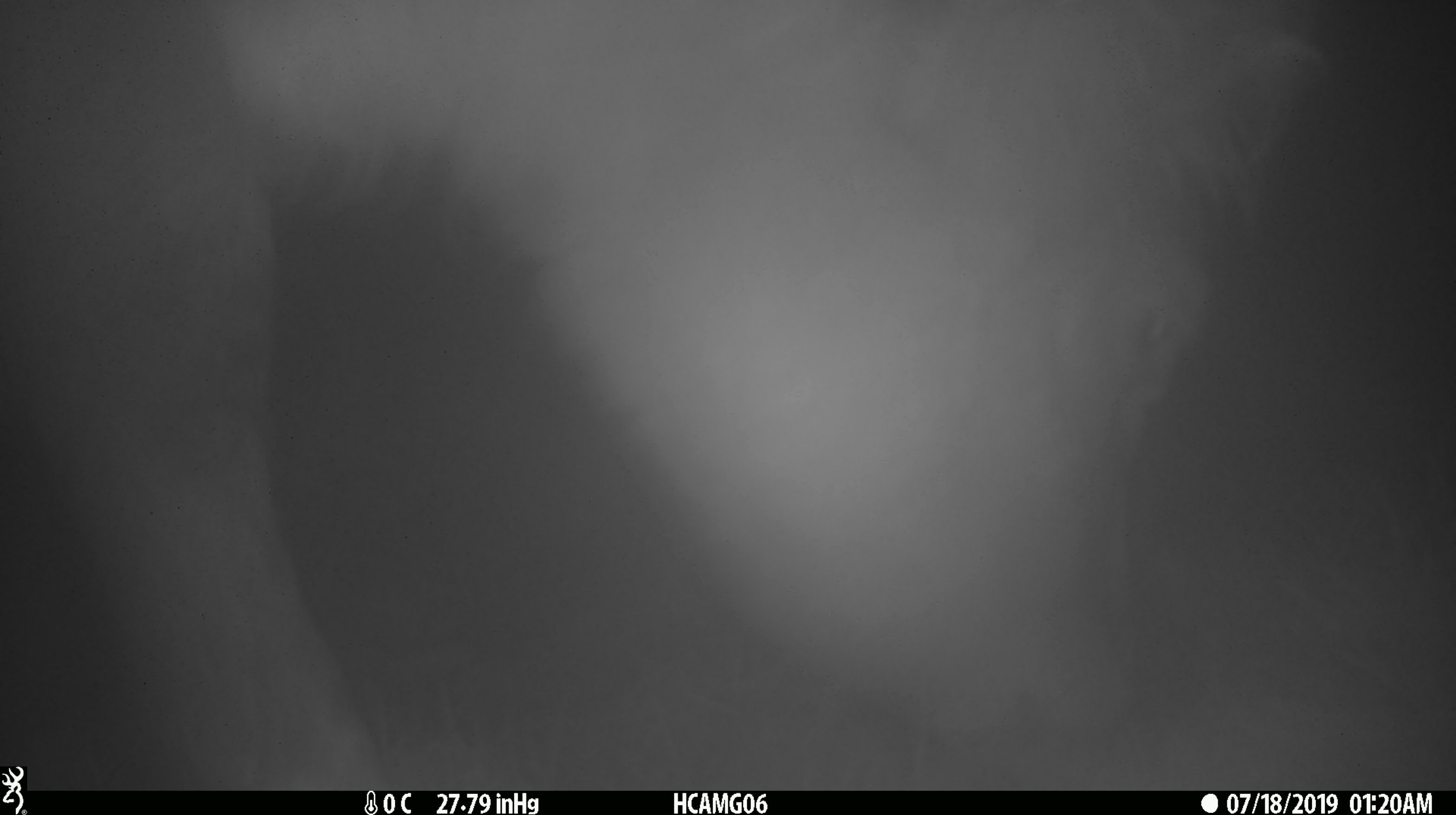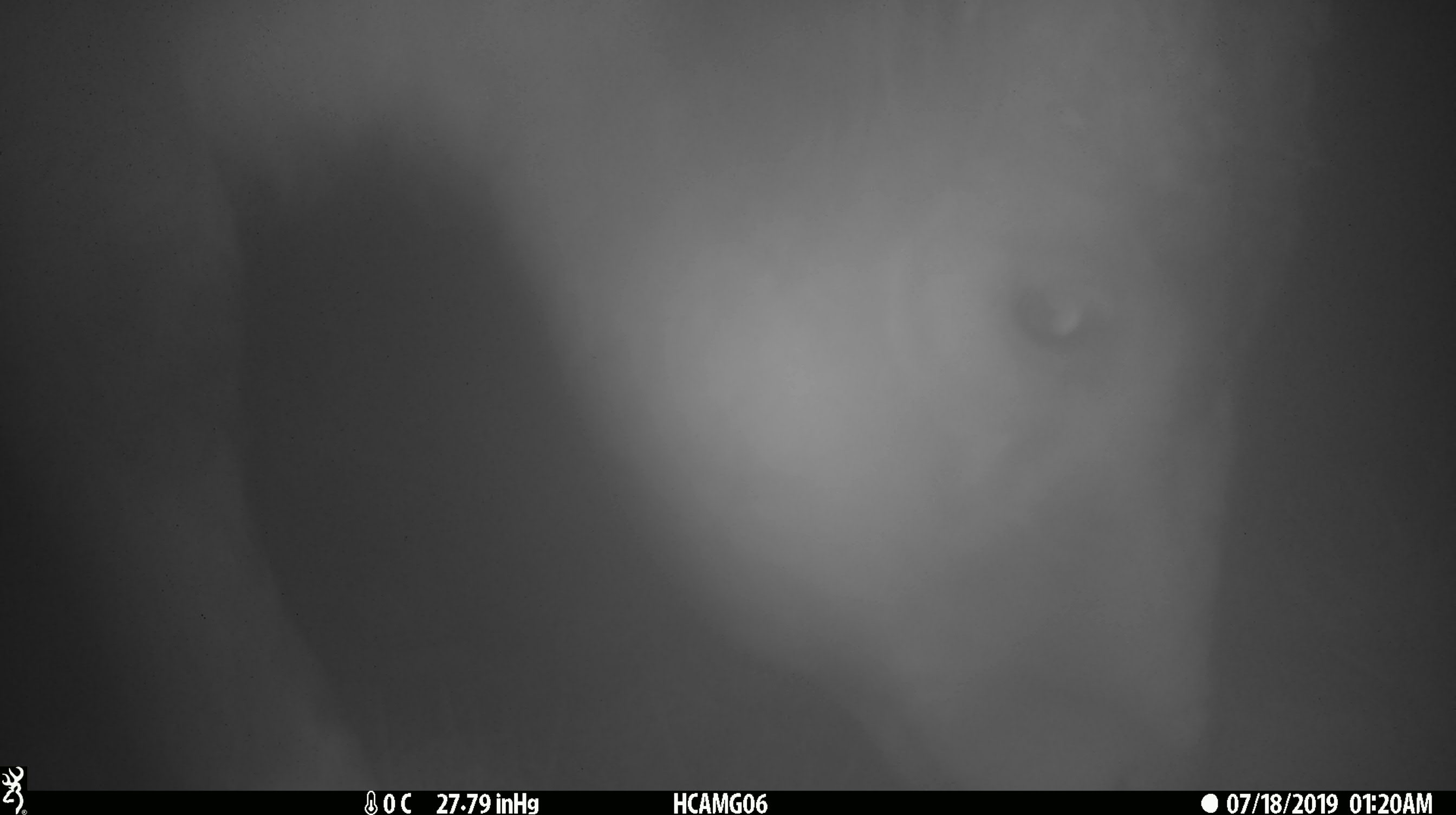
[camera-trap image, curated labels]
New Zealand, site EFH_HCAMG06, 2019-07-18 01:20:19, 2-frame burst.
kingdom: Animalia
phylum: Chordata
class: Mammalia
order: Artiodactyla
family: Bovidae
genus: Bos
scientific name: Bos taurus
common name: domestic cow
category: cow